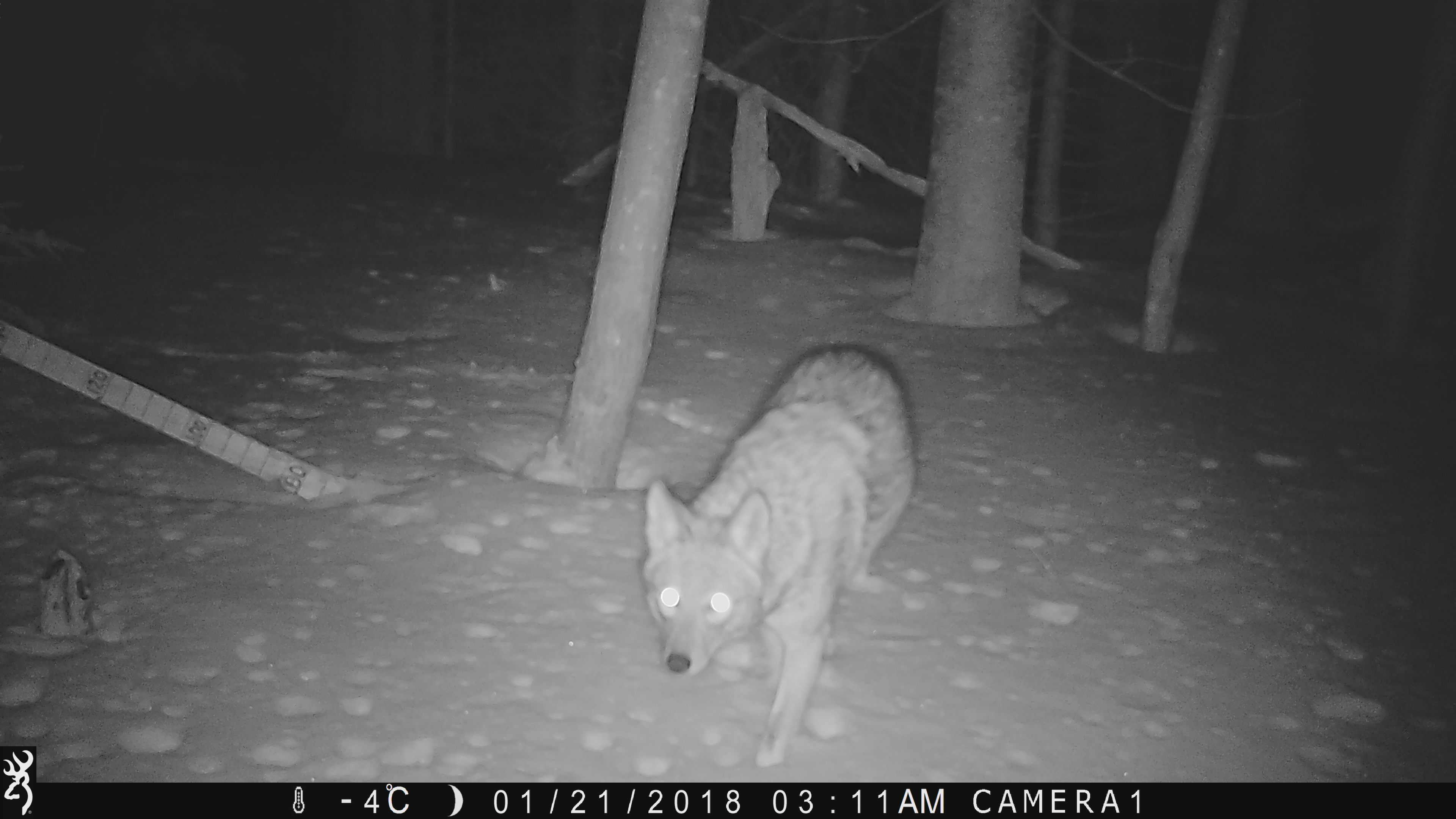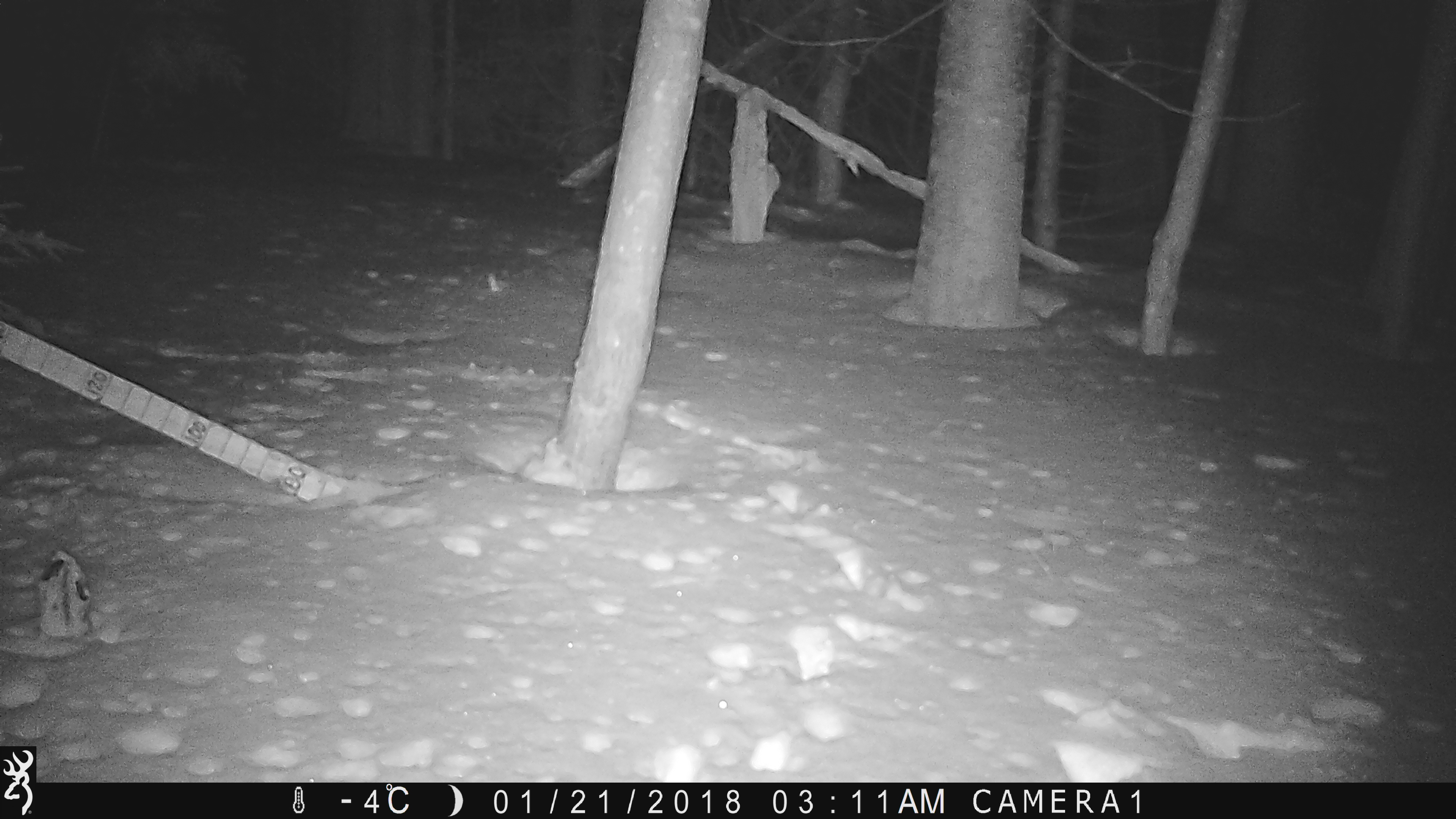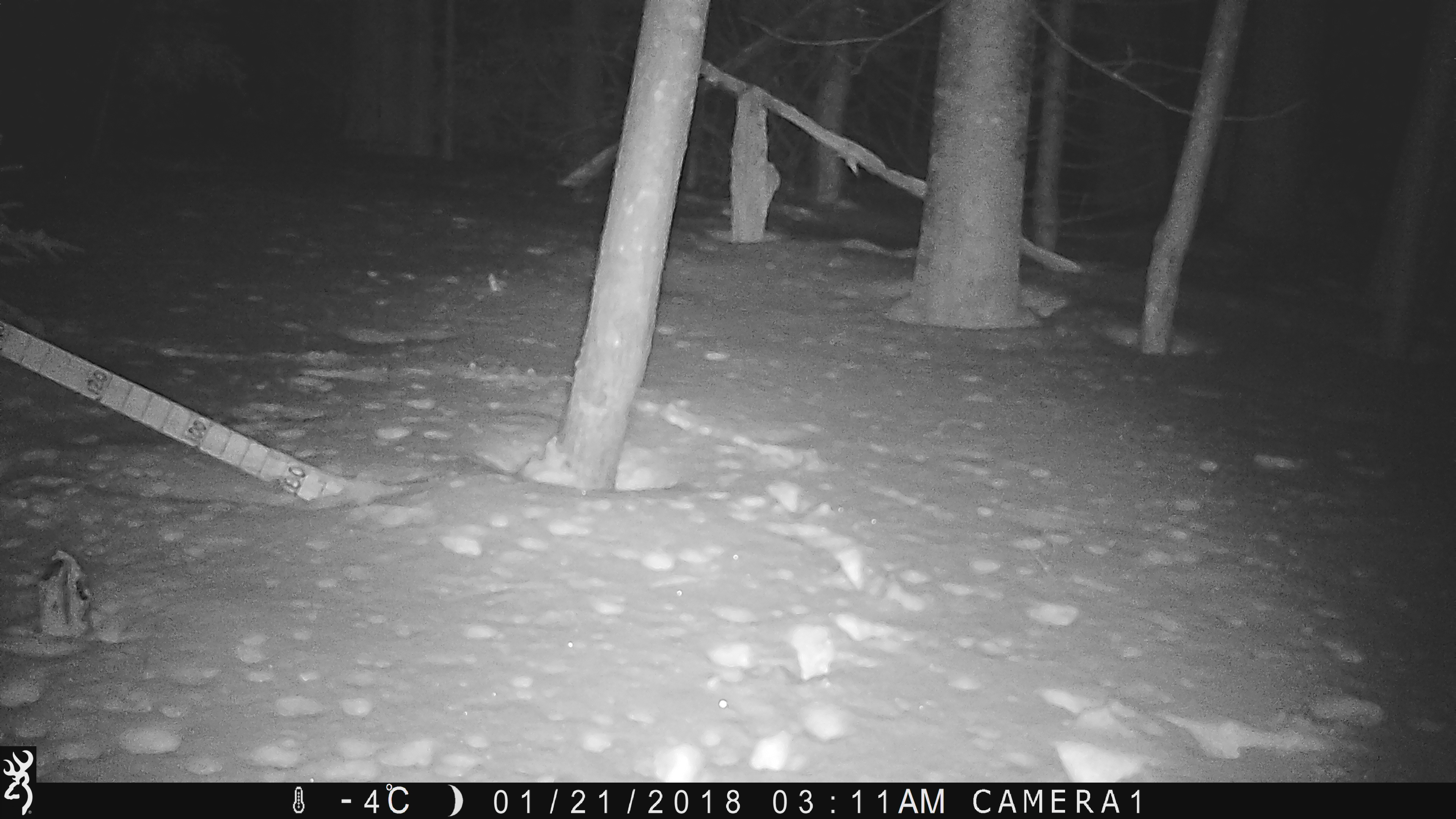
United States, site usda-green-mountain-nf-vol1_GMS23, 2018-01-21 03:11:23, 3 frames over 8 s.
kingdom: Animalia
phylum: Chordata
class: Mammalia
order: Carnivora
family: Canidae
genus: Canis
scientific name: Canis latrans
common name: coyote